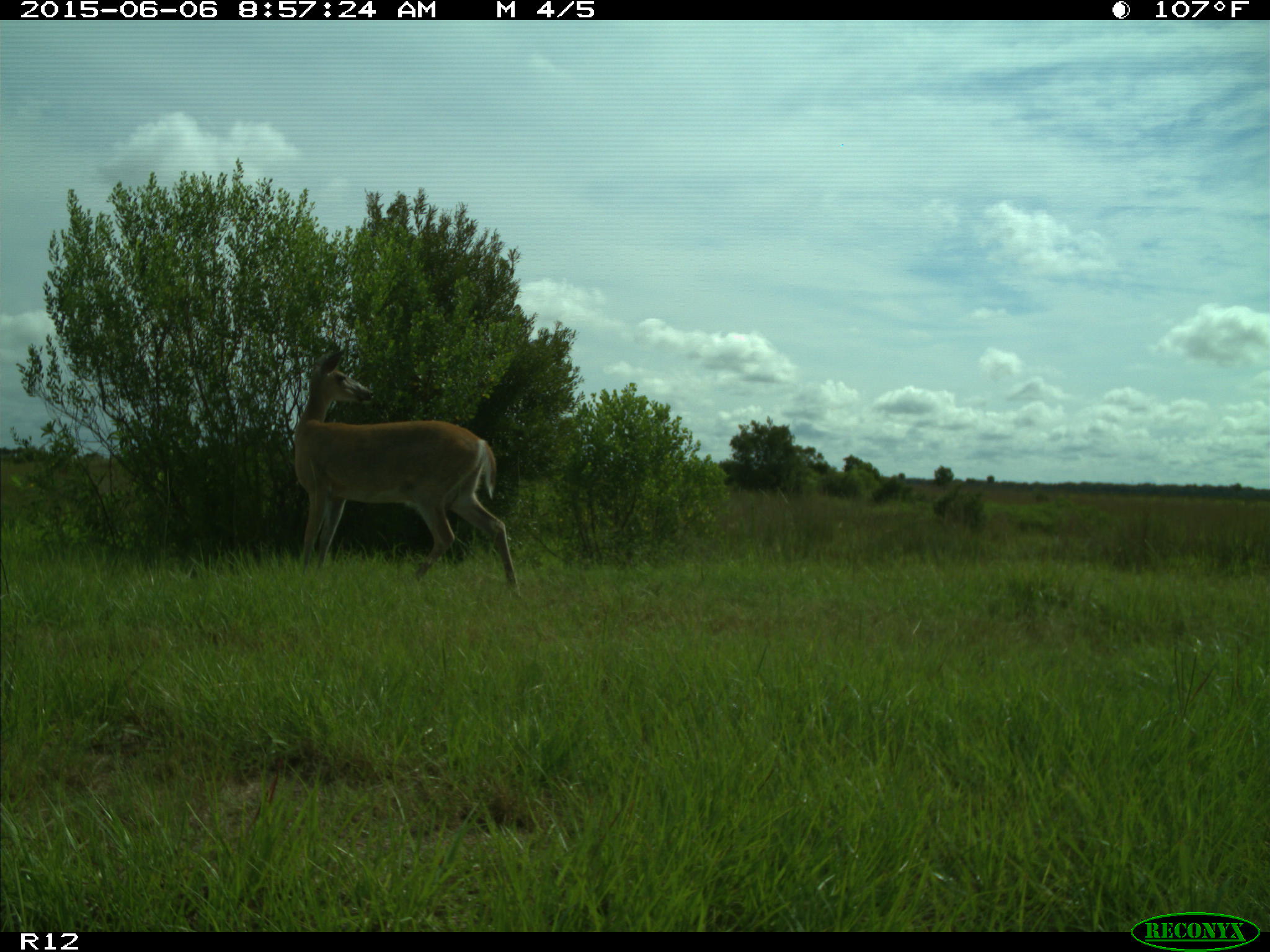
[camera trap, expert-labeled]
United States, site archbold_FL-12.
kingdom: Animalia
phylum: Chordata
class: Mammalia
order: Artiodactyla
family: Cervidae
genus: Odocoileus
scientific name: Odocoileus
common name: deer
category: unidentified deer